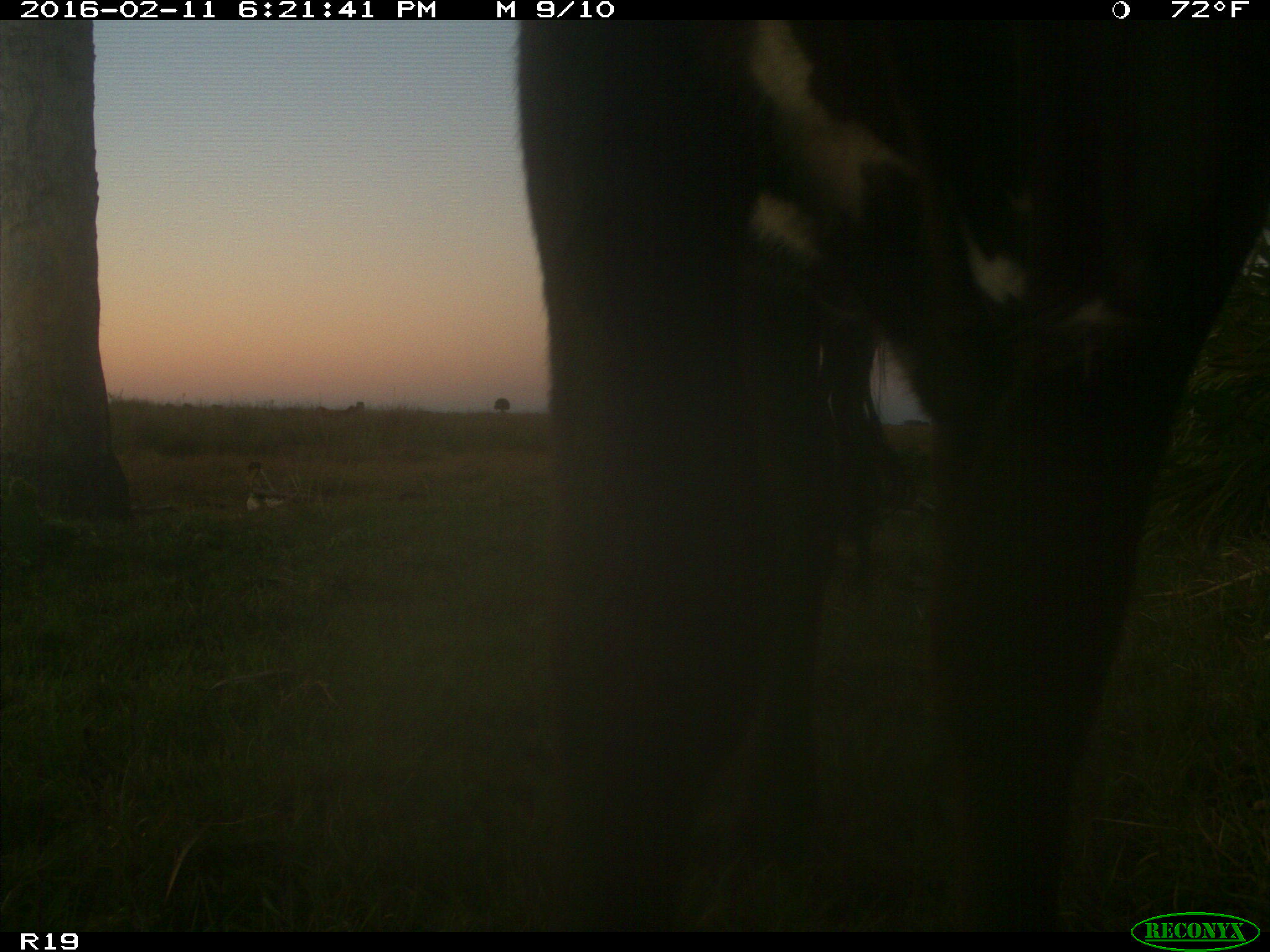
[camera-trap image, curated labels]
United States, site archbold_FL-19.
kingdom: Animalia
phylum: Chordata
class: Mammalia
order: Artiodactyla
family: Bovidae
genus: Bos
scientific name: Bos taurus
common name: domestic cow